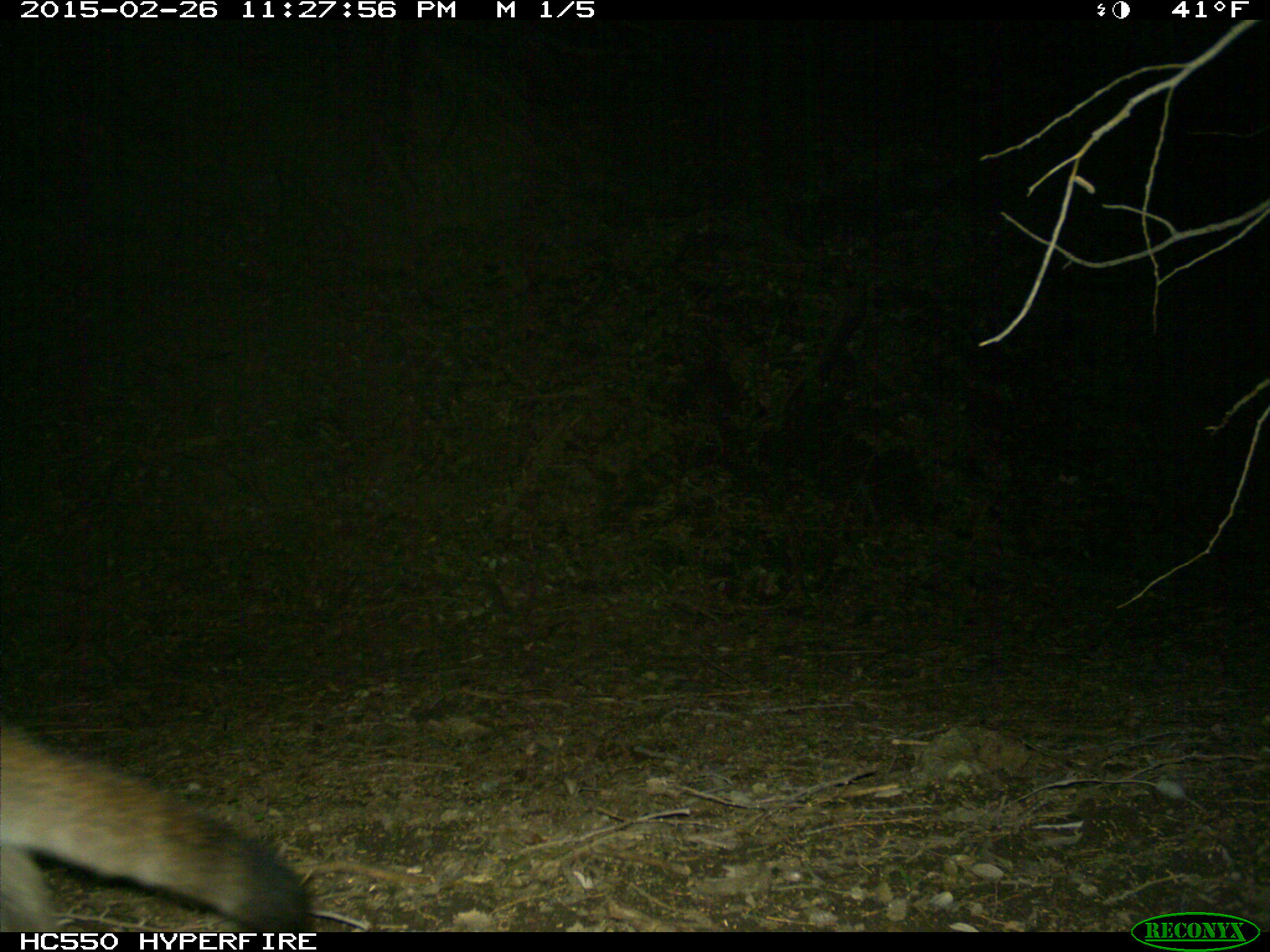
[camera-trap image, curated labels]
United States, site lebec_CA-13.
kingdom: Animalia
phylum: Chordata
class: Mammalia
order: Carnivora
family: Felidae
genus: Puma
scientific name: Puma concolor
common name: mountain lion